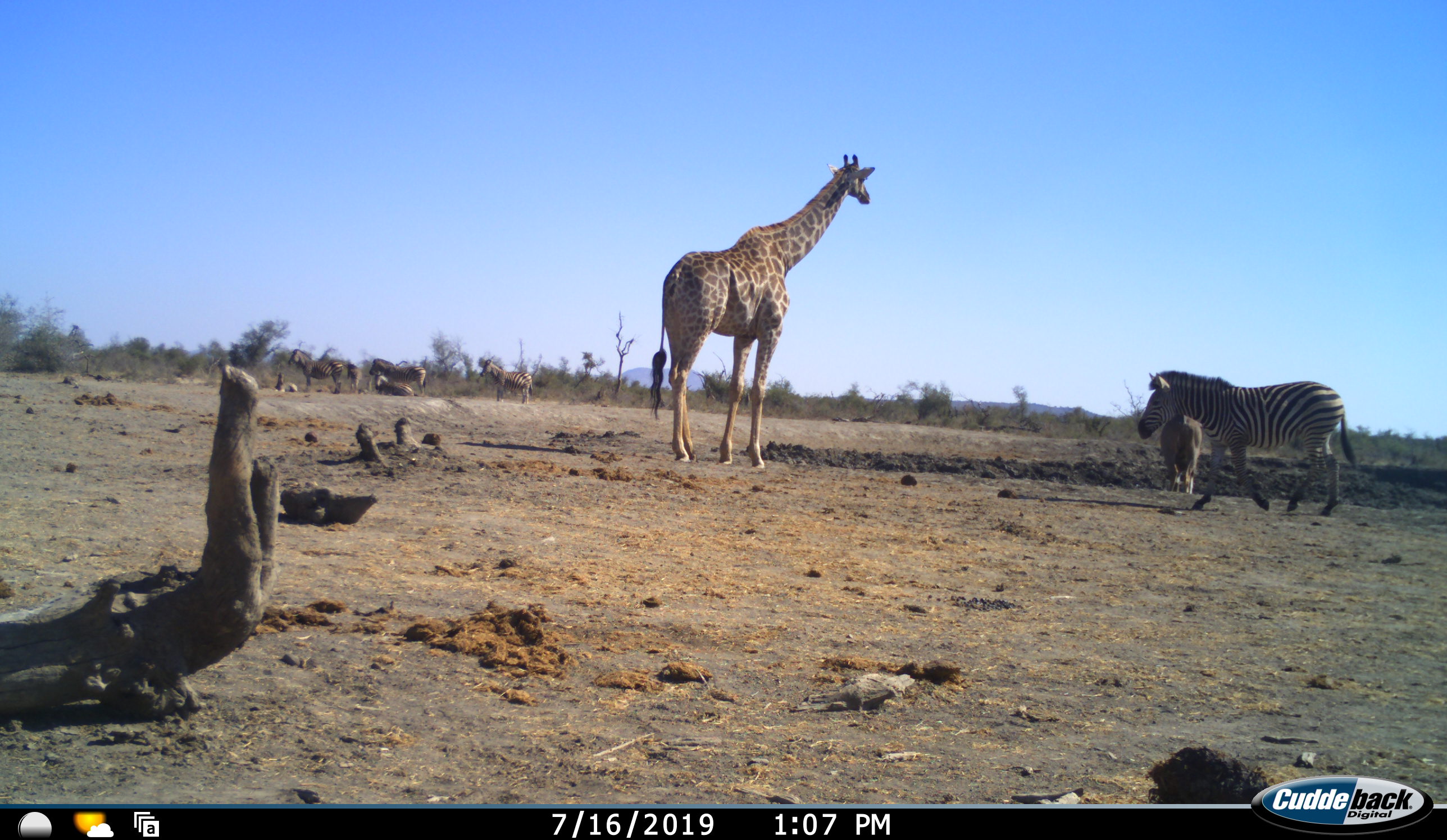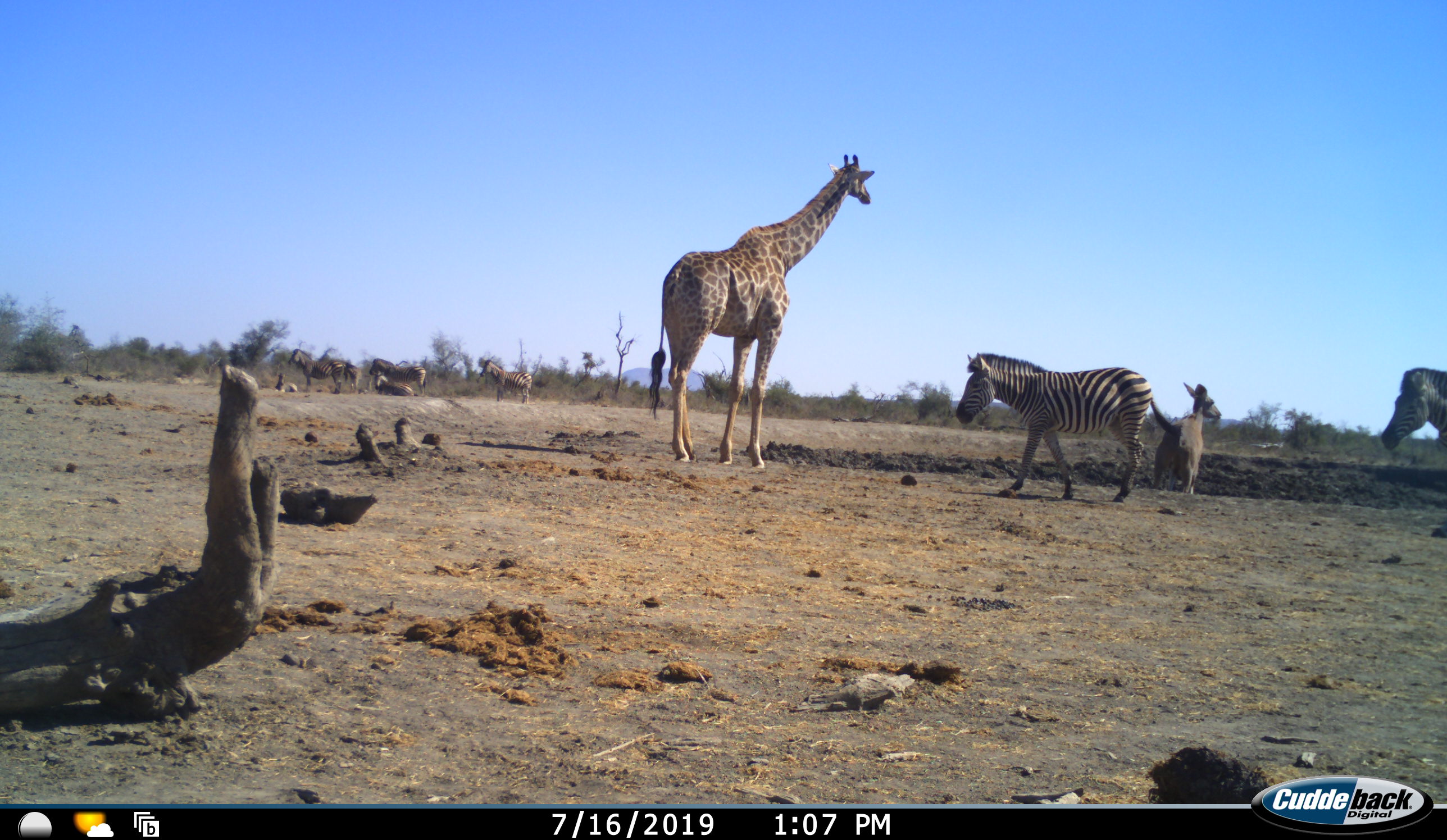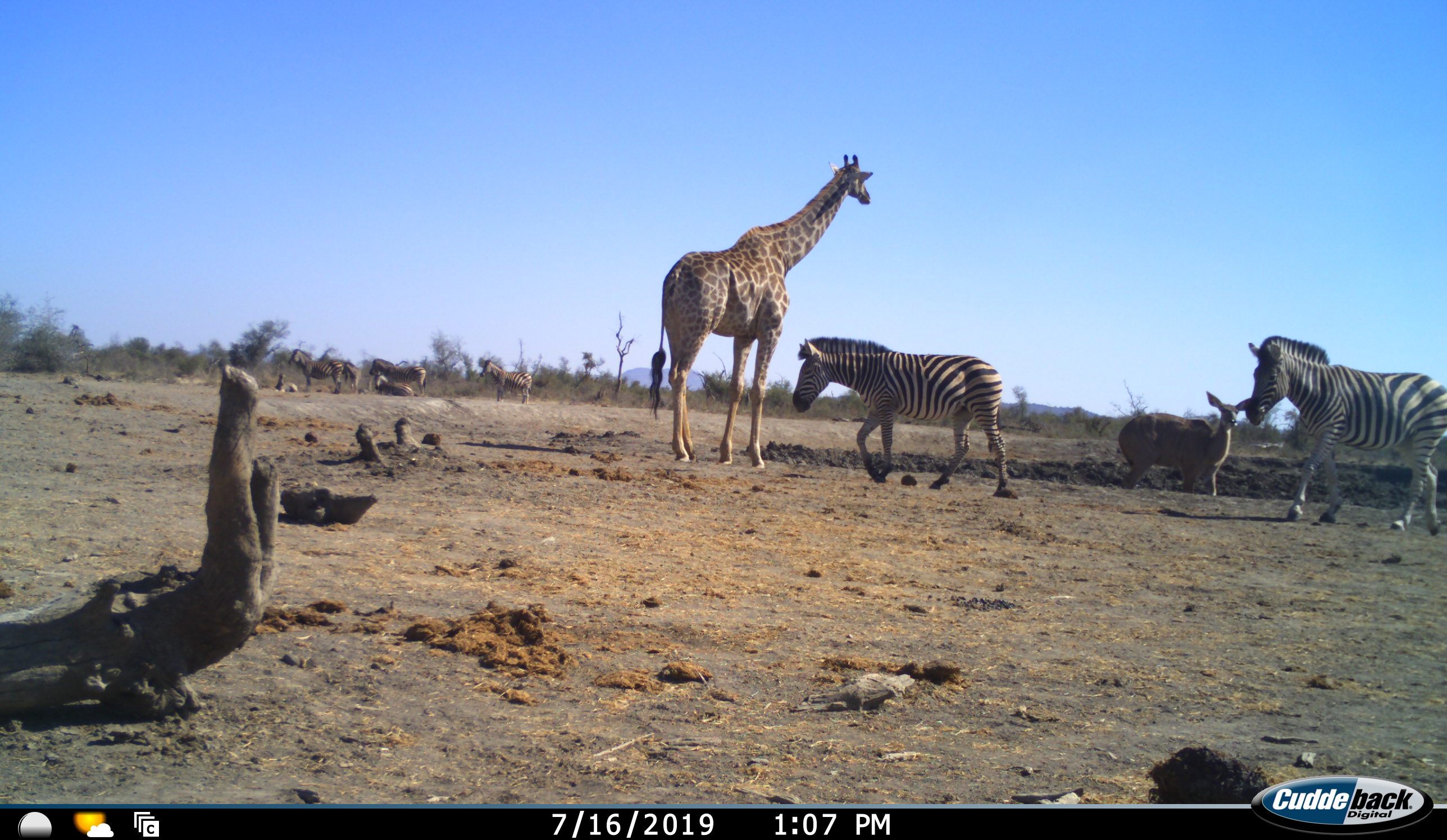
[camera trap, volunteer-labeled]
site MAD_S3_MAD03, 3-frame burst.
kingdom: Animalia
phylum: Chordata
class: Mammalia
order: Artiodactyla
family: Giraffidae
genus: Giraffa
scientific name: Giraffa camelopardalis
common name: giraffe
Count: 1.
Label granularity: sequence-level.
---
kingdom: Animalia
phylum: Chordata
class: Mammalia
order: Artiodactyla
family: Bovidae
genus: Aepyceros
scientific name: Aepyceros melampus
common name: impala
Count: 1.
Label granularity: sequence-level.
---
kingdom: Animalia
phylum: Chordata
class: Mammalia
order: Perissodactyla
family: Equidae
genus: Equus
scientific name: Equus quagga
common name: plains zebra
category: zebraplains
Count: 6.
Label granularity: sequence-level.